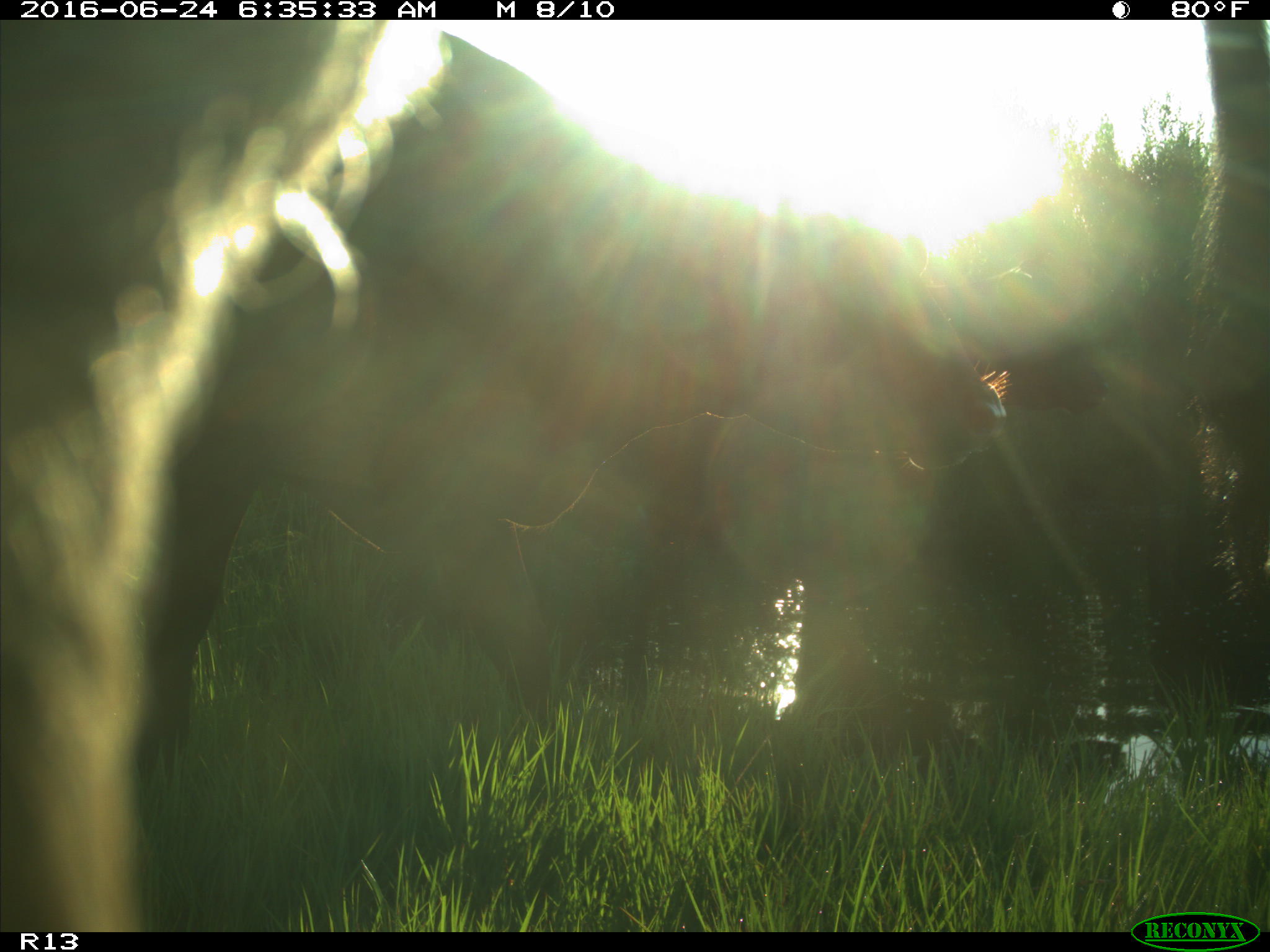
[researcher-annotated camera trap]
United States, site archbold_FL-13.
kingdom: Animalia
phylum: Chordata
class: Mammalia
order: Artiodactyla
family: Bovidae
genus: Bos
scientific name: Bos taurus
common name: domestic cow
Bos taurus (domestic cow).